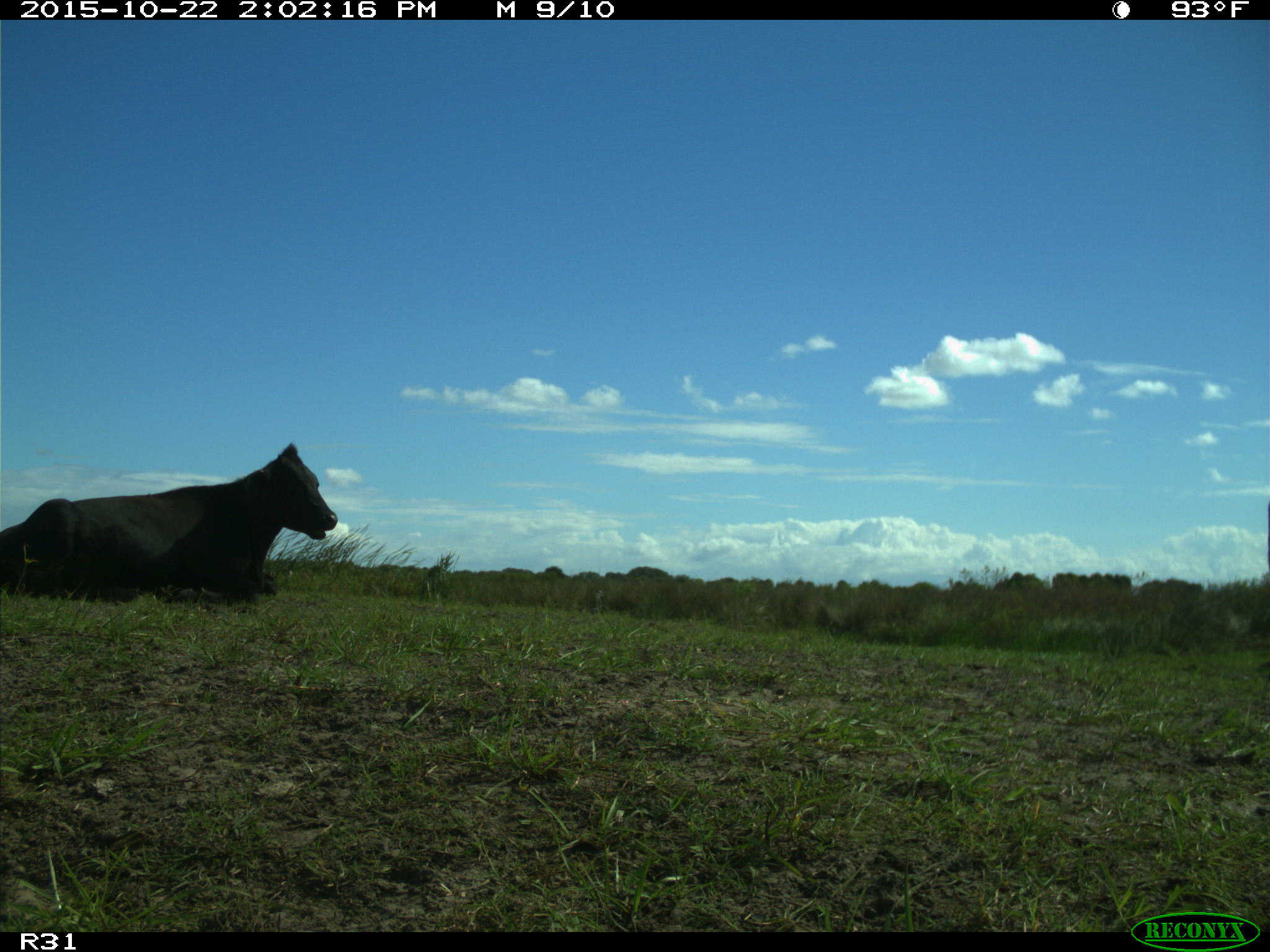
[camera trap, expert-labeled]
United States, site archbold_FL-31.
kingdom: Animalia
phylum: Chordata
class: Mammalia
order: Artiodactyla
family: Bovidae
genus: Bos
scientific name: Bos taurus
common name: domestic cow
Bos taurus (domestic cow).